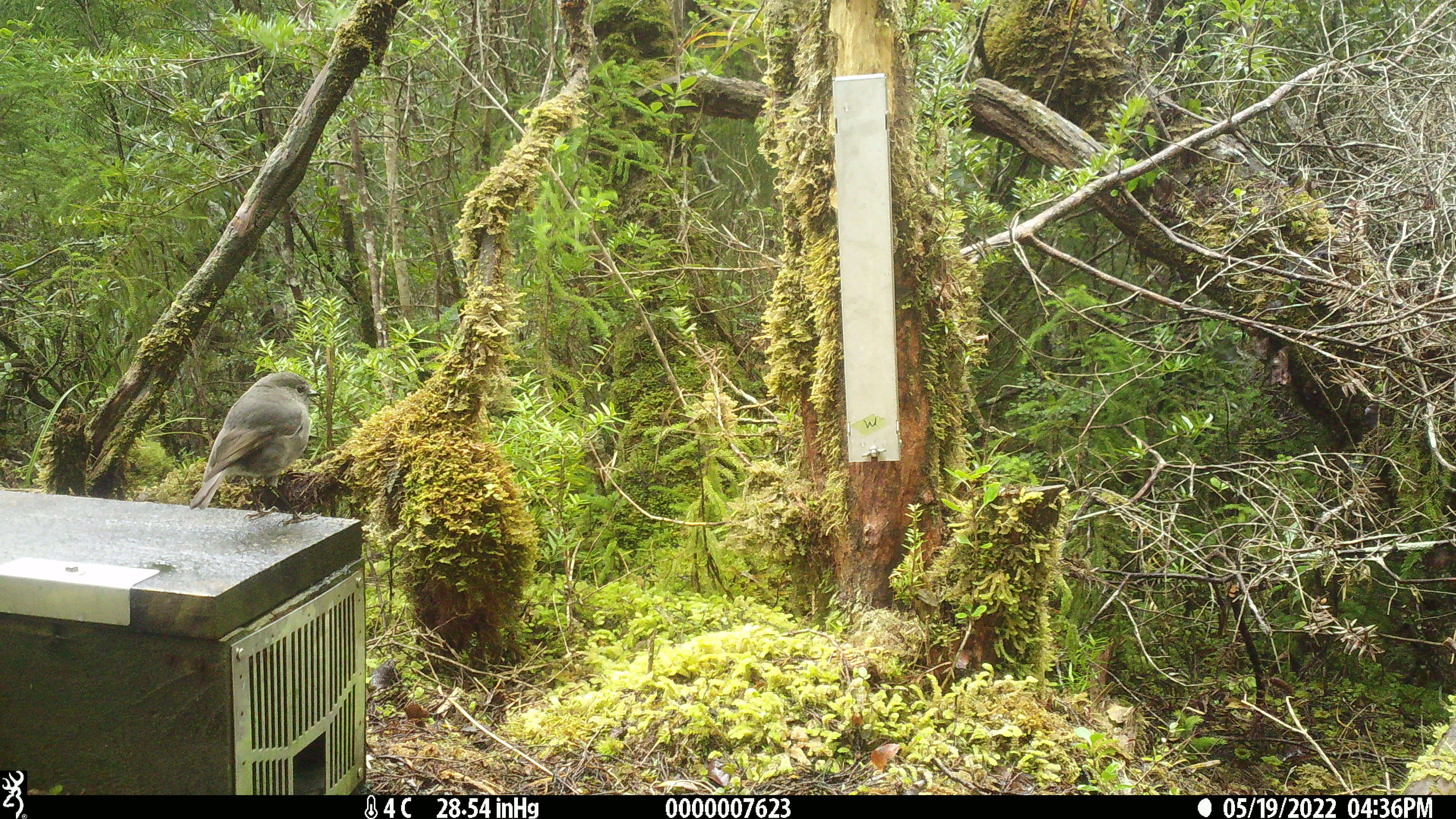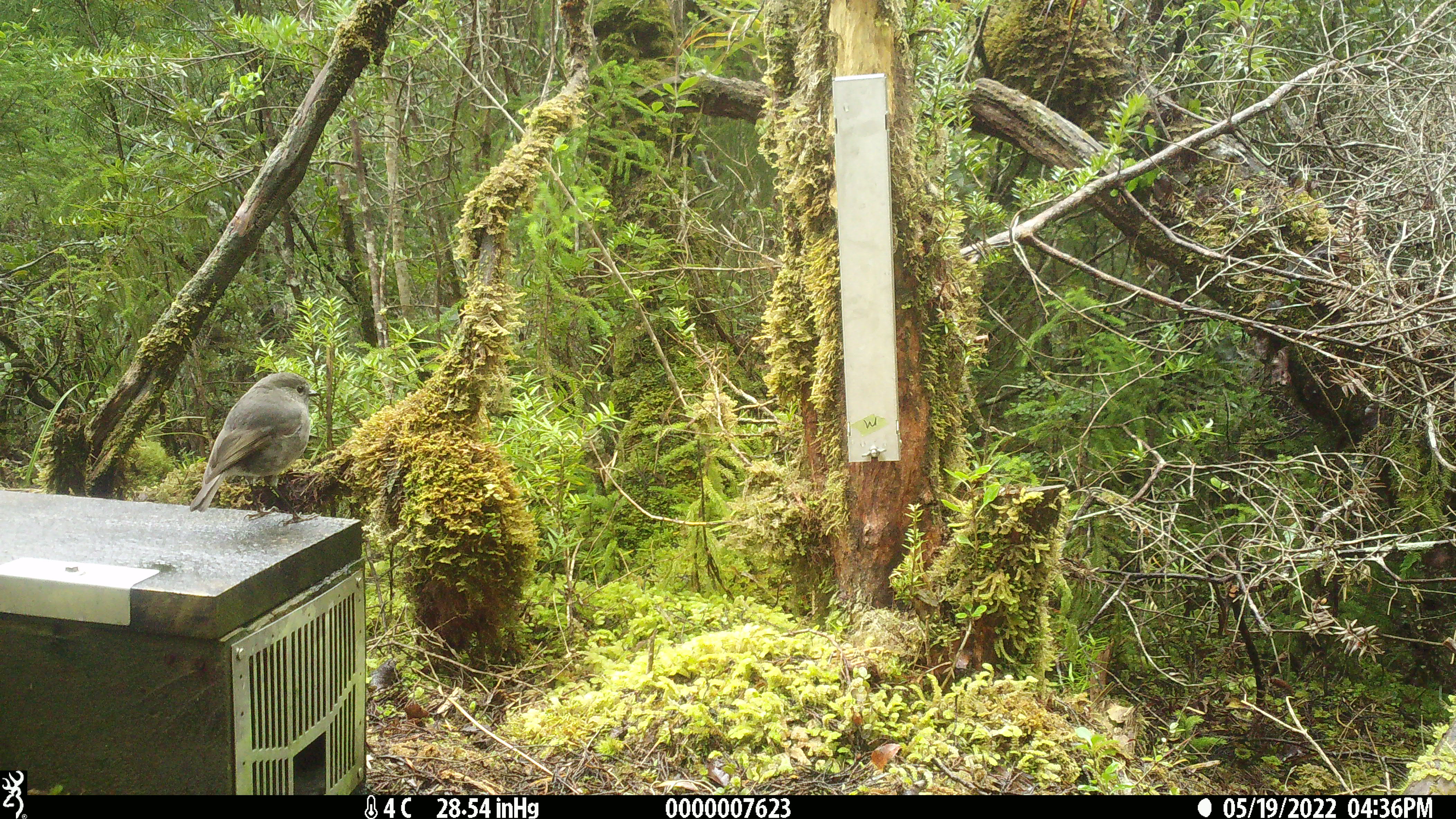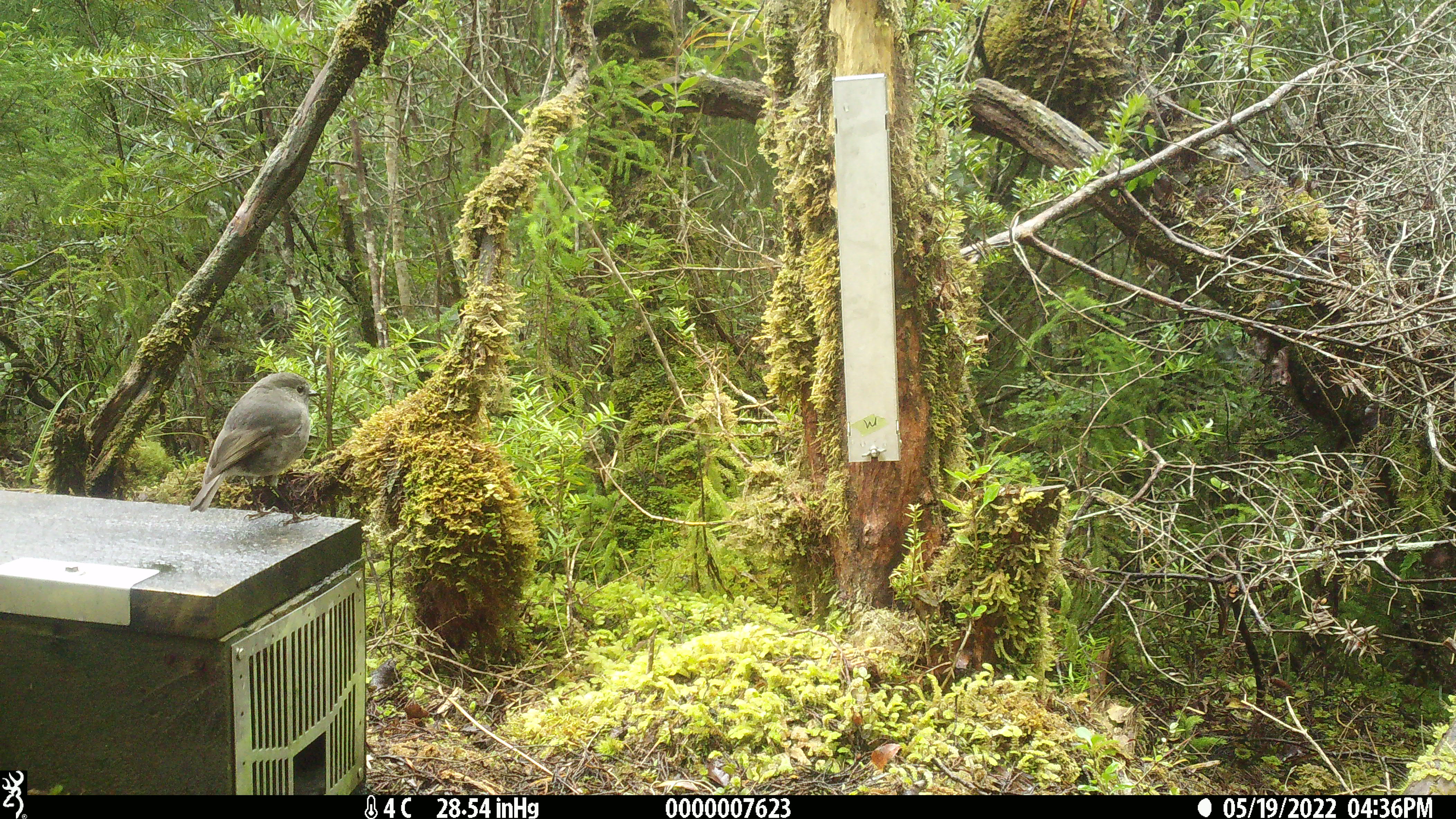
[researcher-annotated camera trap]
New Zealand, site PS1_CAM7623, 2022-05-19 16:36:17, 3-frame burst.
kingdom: Animalia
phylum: Chordata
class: Aves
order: Passeriformes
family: Petroicidae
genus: Petroica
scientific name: Petroica australis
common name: new zealand robin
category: robin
Robin (new zealand robin) (Petroica australis).